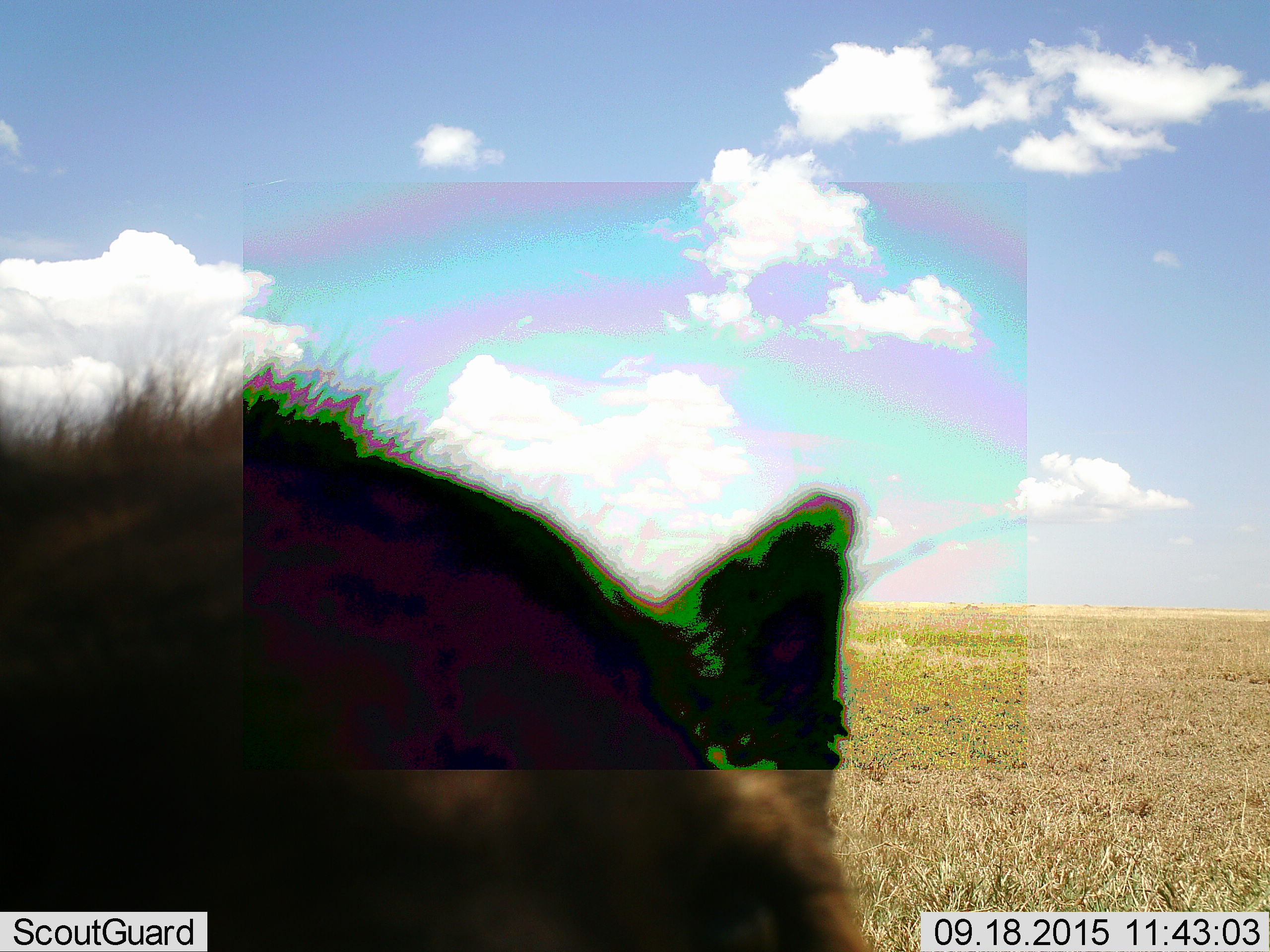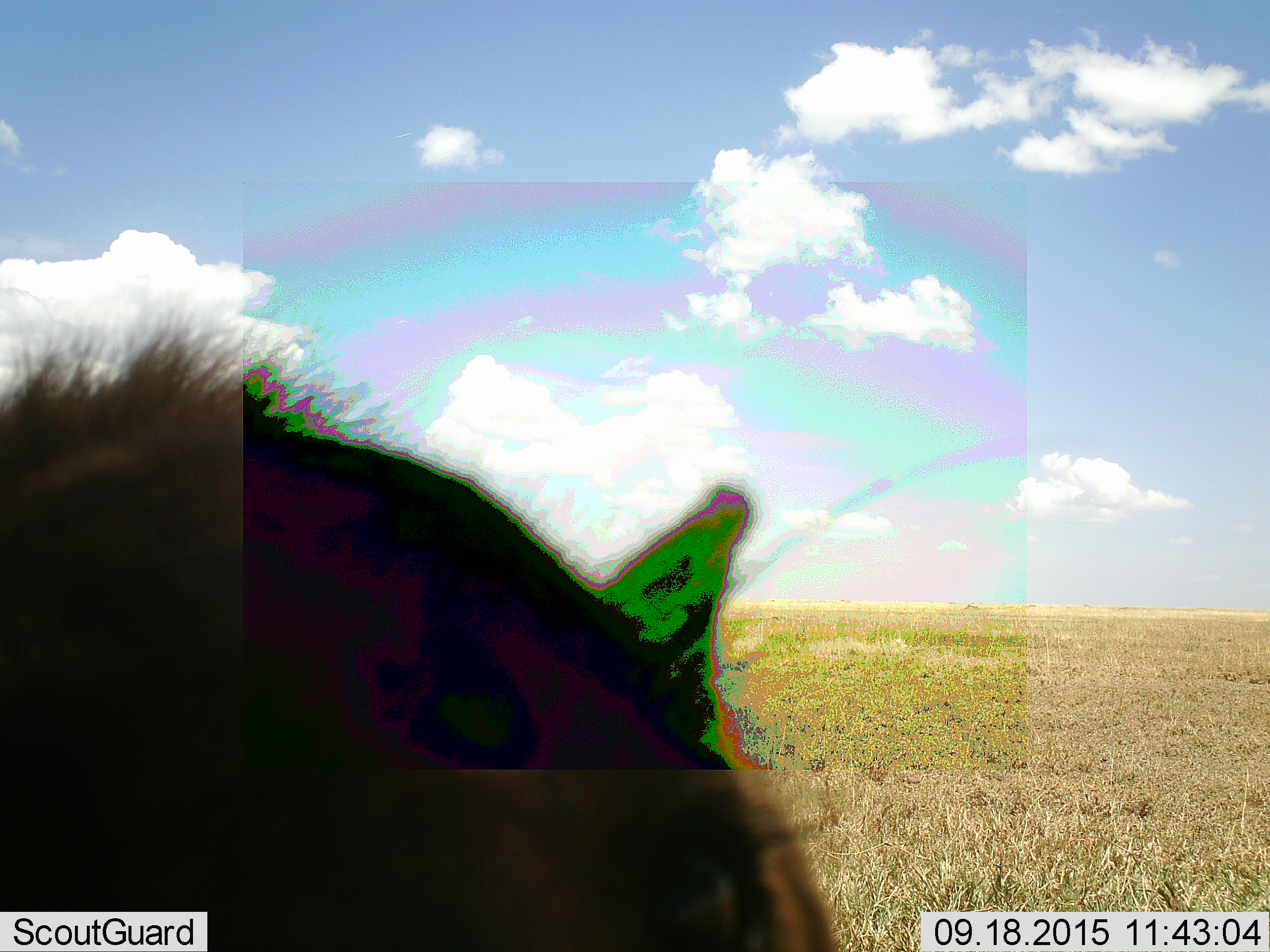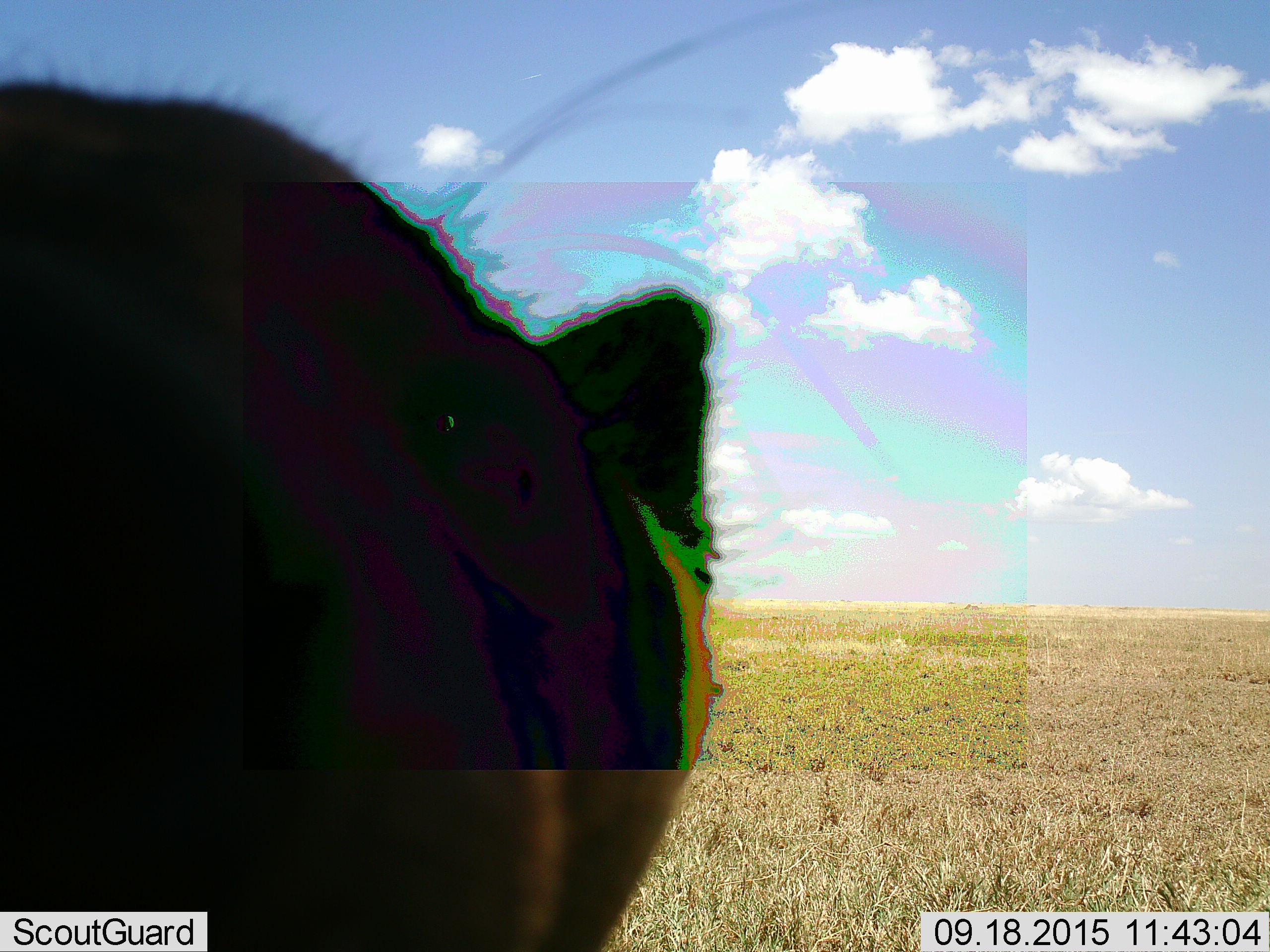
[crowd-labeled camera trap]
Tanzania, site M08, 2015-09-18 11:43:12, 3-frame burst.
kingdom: Animalia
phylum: Chordata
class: Mammalia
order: Carnivora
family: Hyaenidae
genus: Crocuta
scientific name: Crocuta crocuta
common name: spotted hyena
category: hyenaspotted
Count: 1.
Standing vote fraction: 83%.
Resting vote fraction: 17%.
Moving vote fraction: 0%.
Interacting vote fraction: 0%.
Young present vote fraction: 0%.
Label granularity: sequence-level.